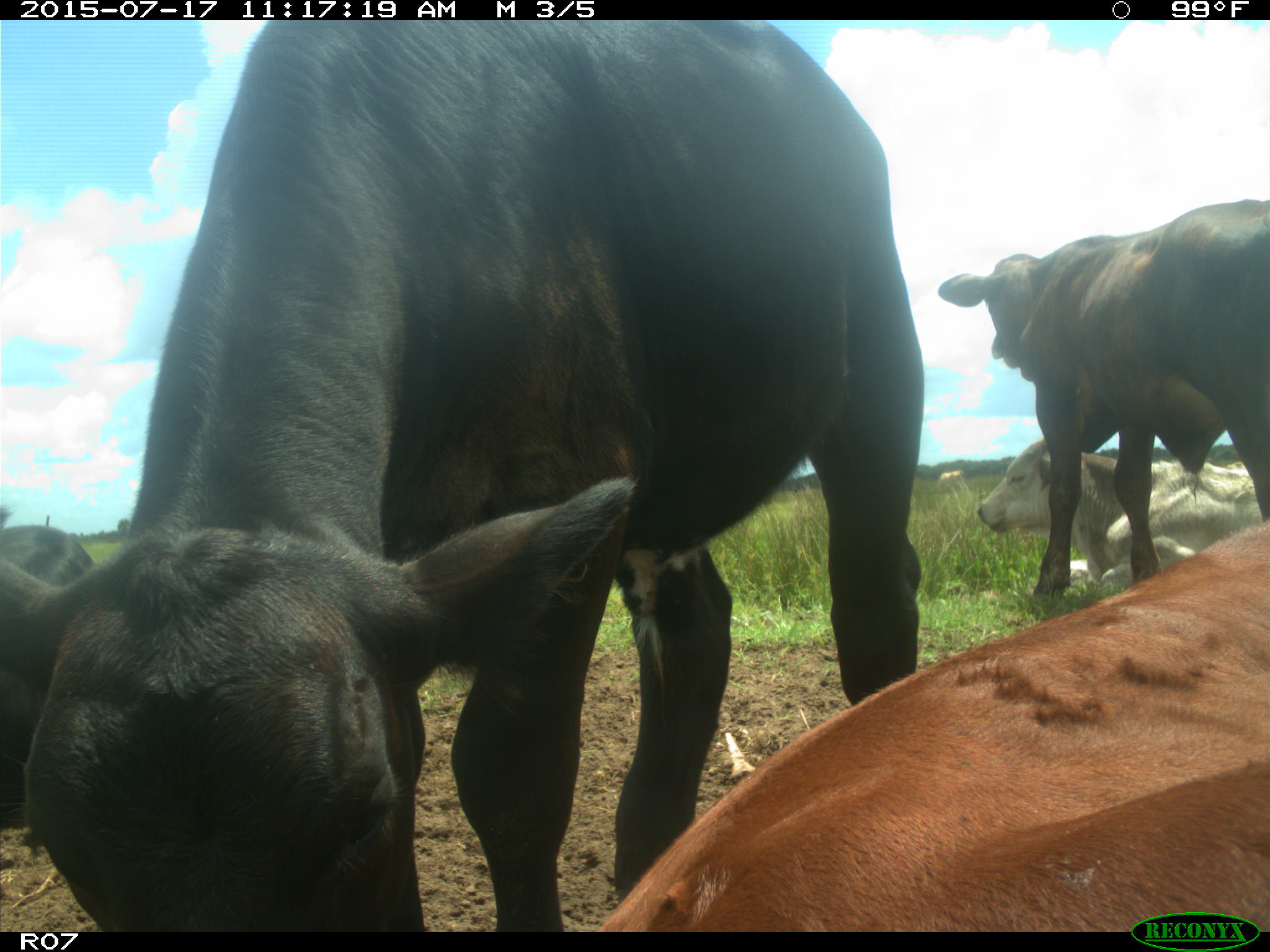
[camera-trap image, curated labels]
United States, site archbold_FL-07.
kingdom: Animalia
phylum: Chordata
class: Mammalia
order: Artiodactyla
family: Bovidae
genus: Bos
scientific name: Bos taurus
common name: domestic cow